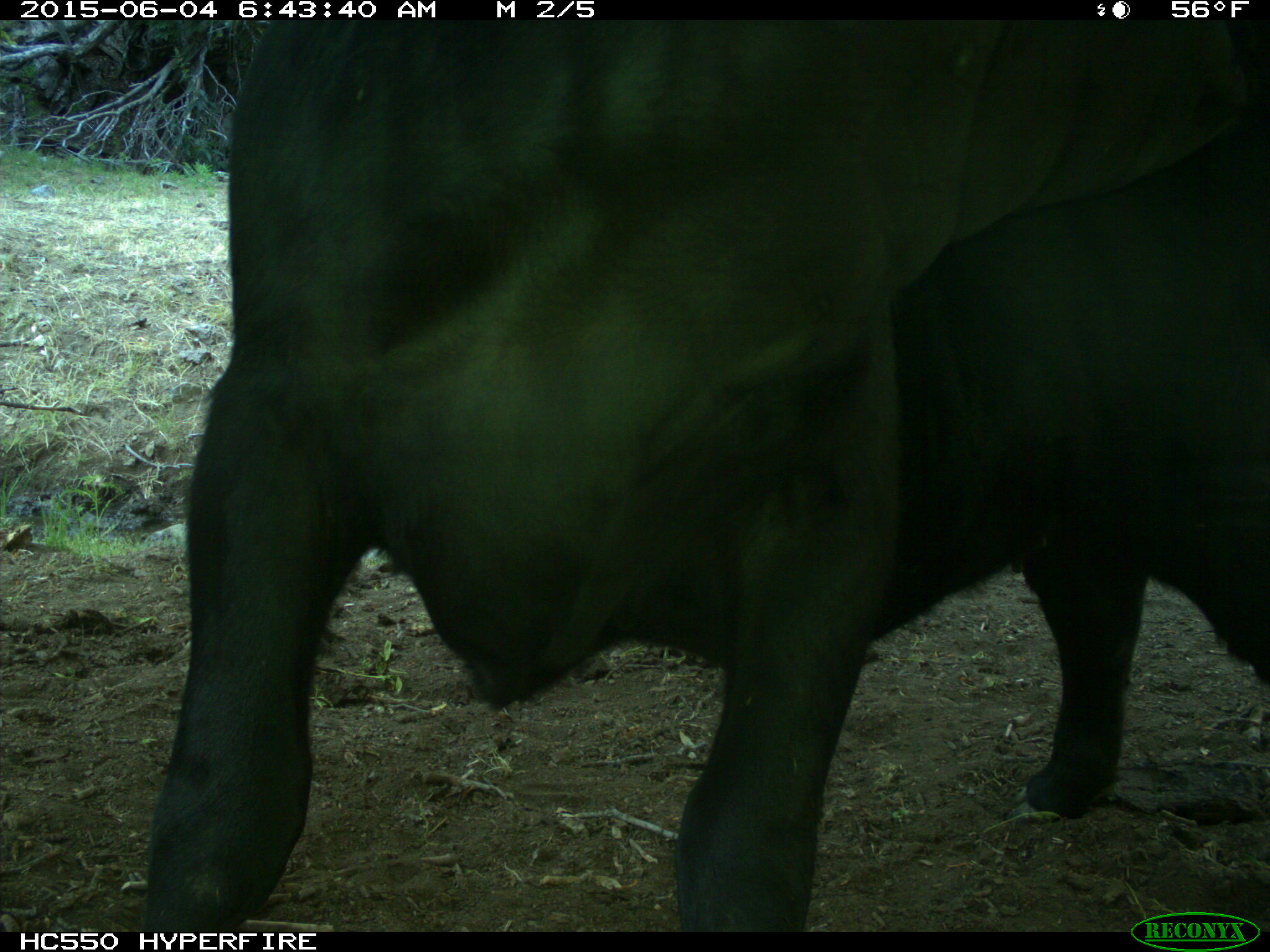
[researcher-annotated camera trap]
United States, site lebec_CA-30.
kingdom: Animalia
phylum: Chordata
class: Mammalia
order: Artiodactyla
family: Bovidae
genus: Bos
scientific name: Bos taurus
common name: domestic cow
Bos taurus (domestic cow).